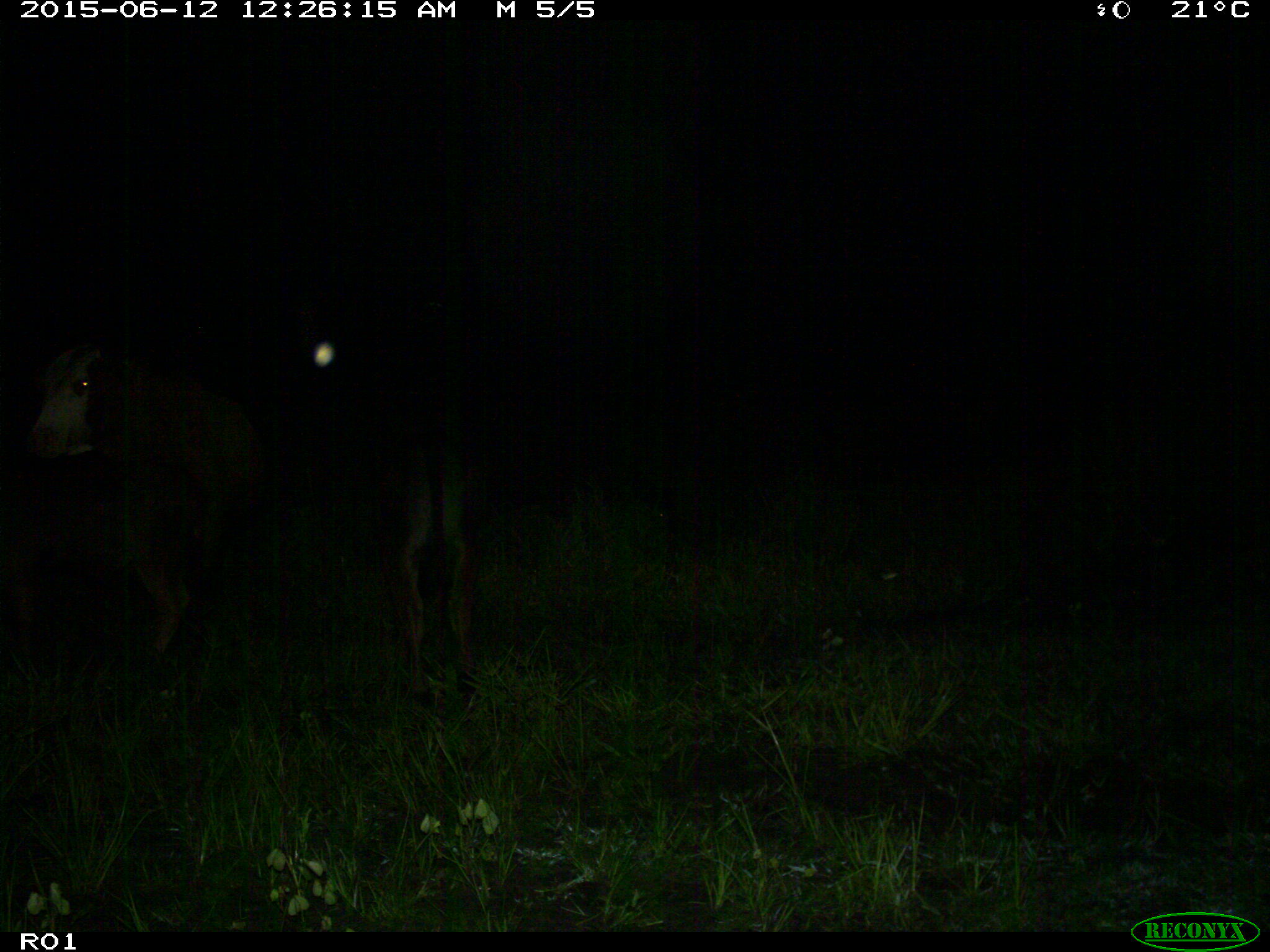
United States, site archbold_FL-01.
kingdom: Animalia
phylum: Chordata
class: Mammalia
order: Artiodactyla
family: Bovidae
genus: Bos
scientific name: Bos taurus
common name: domestic cow